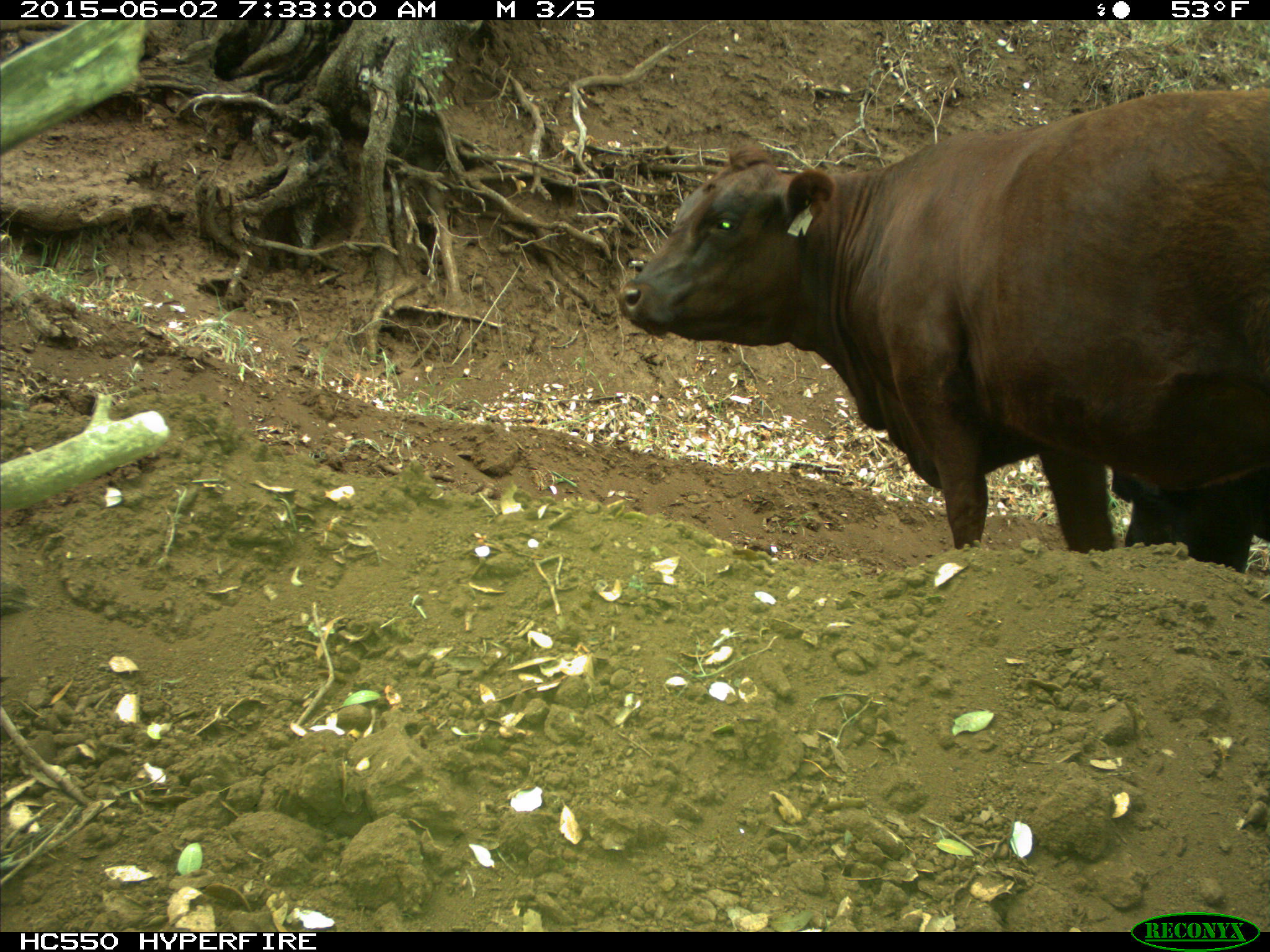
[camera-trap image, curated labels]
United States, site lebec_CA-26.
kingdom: Animalia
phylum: Chordata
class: Mammalia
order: Artiodactyla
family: Bovidae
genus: Bos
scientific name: Bos taurus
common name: domestic cow